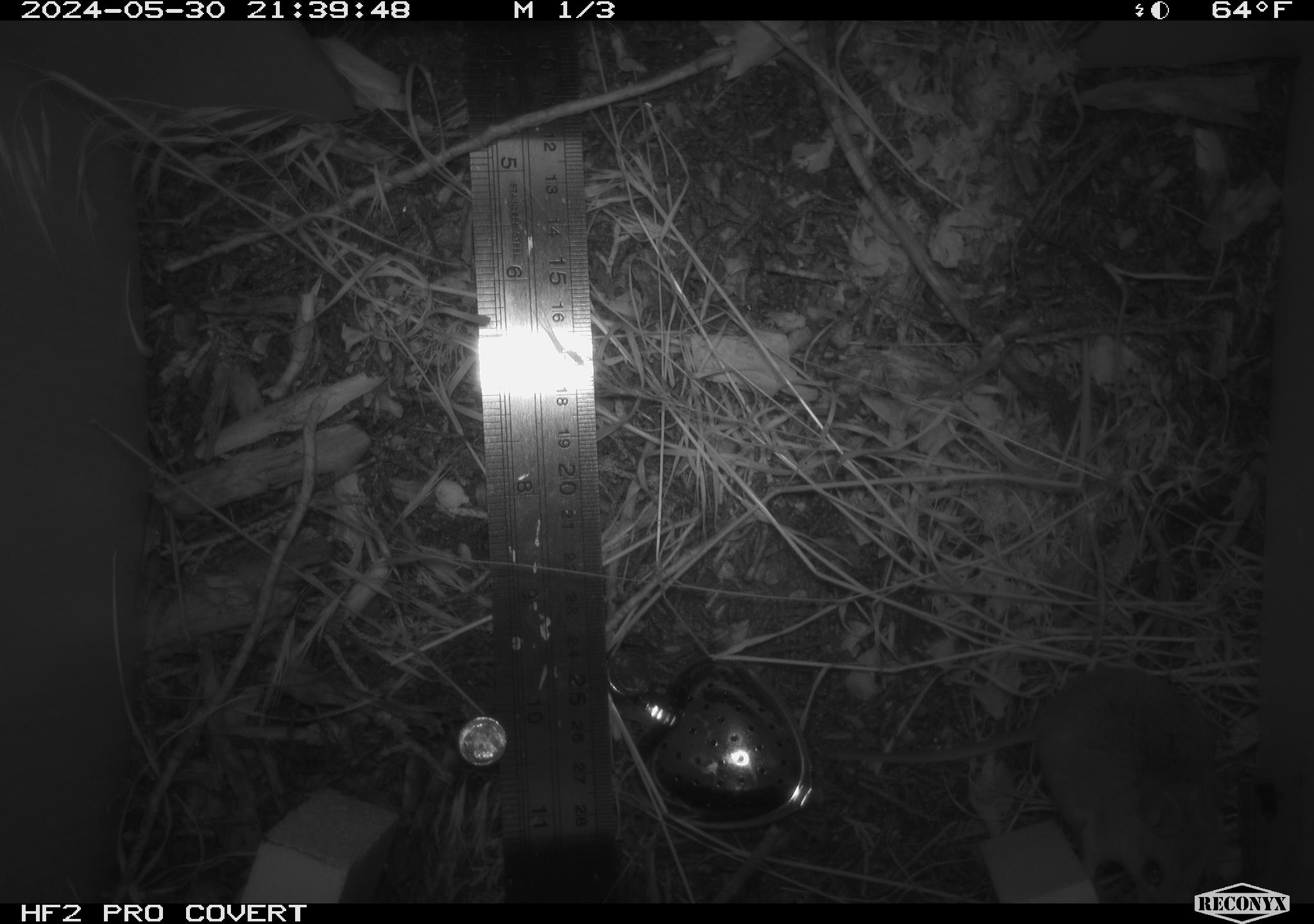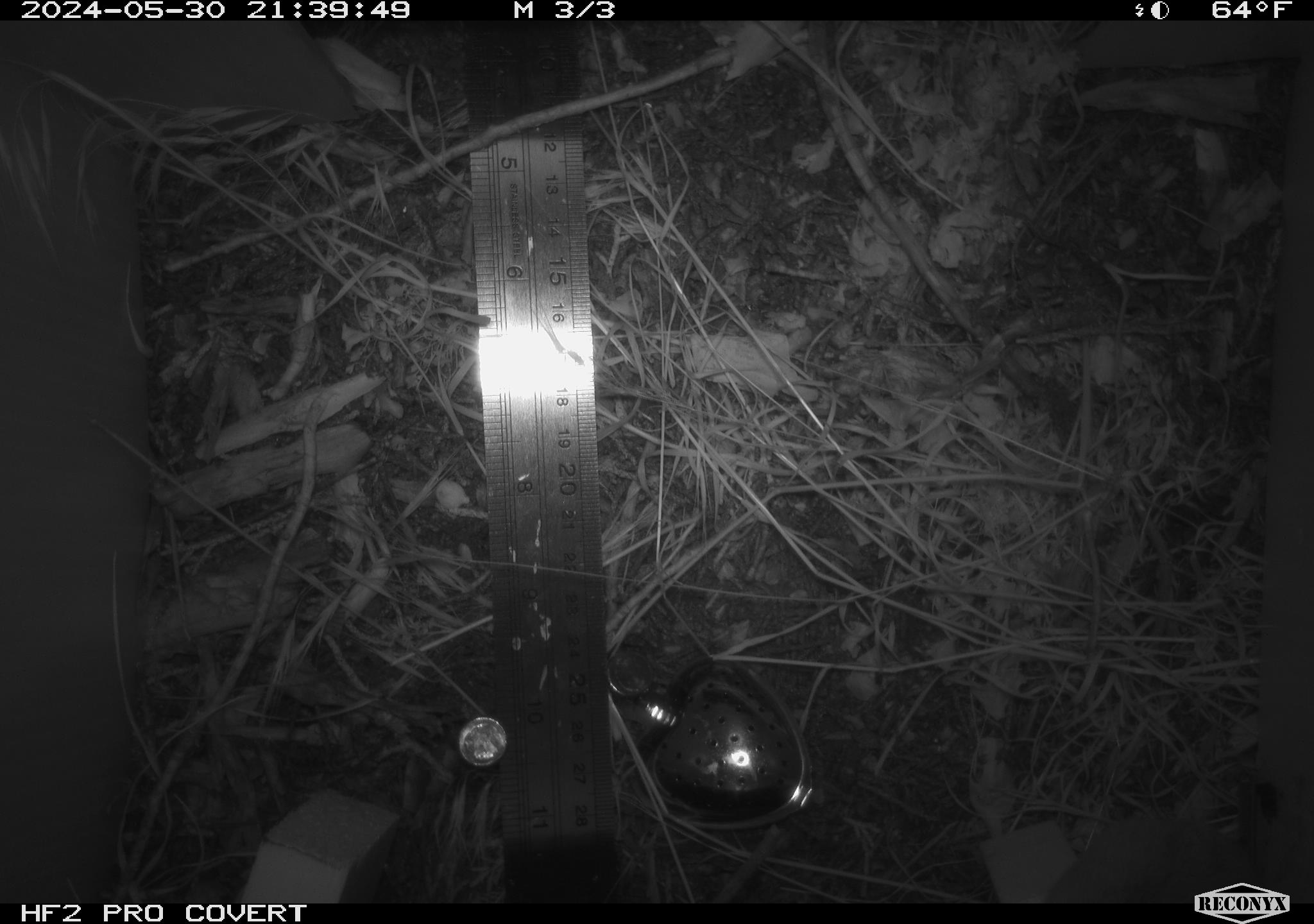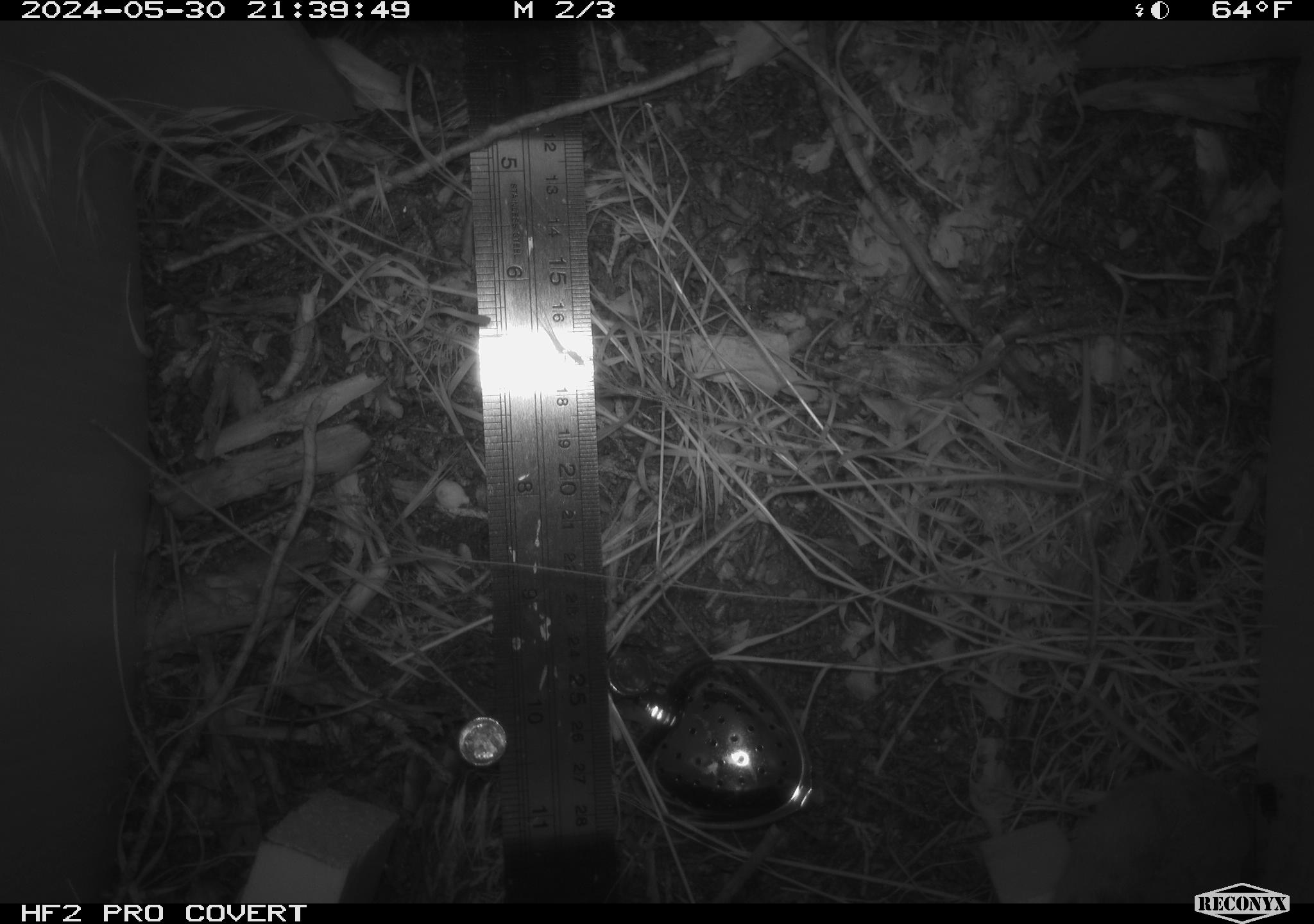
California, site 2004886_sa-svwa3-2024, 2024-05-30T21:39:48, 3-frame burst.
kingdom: Animalia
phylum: Chordata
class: Mammalia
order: Rodentia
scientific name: Rodentia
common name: mouse species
Mouse species (Rodentia).